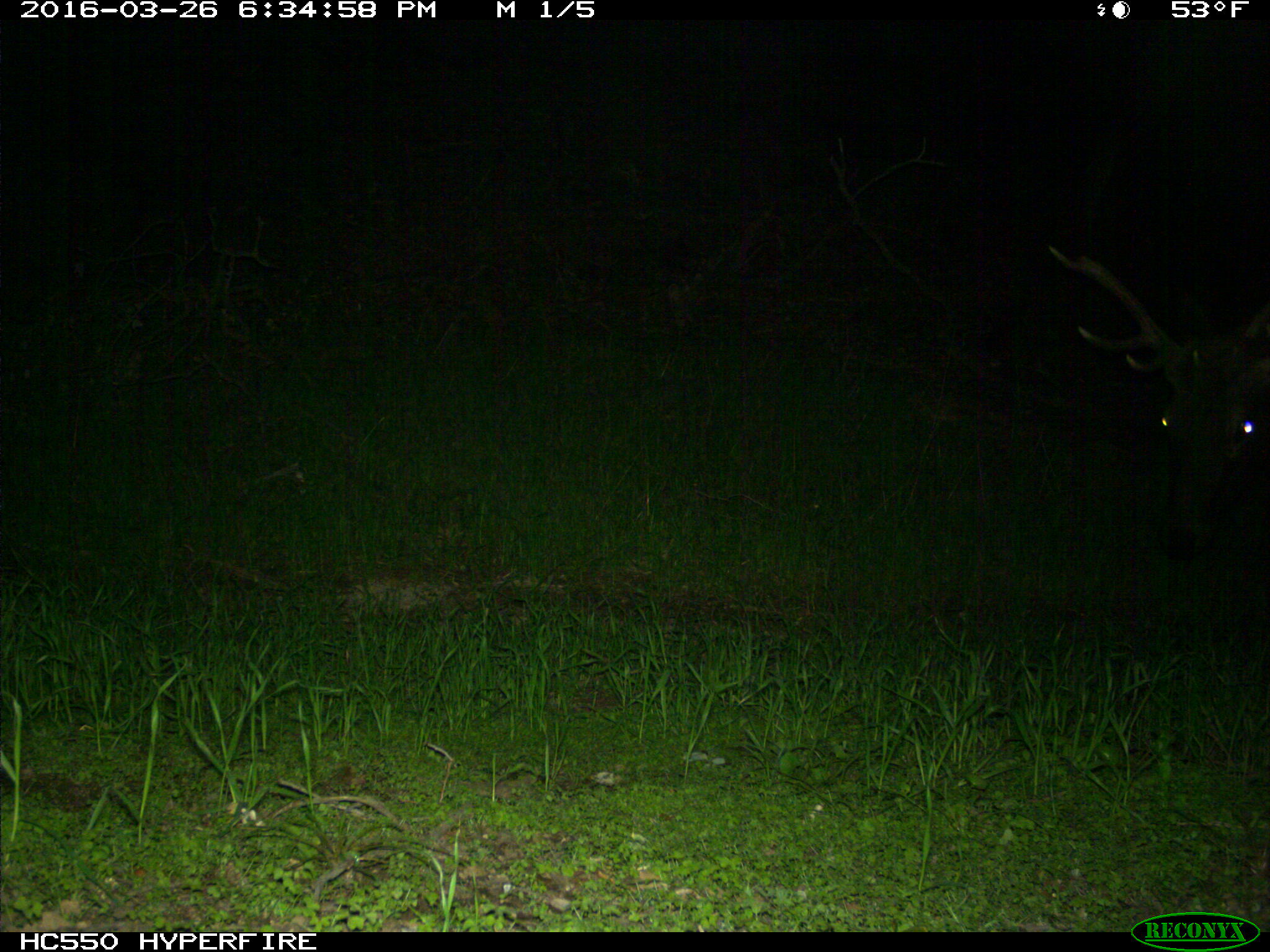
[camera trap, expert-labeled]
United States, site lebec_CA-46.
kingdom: Animalia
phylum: Chordata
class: Mammalia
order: Artiodactyla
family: Cervidae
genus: Cervus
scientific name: Cervus canadensis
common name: elk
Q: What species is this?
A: Cervus canadensis (elk).